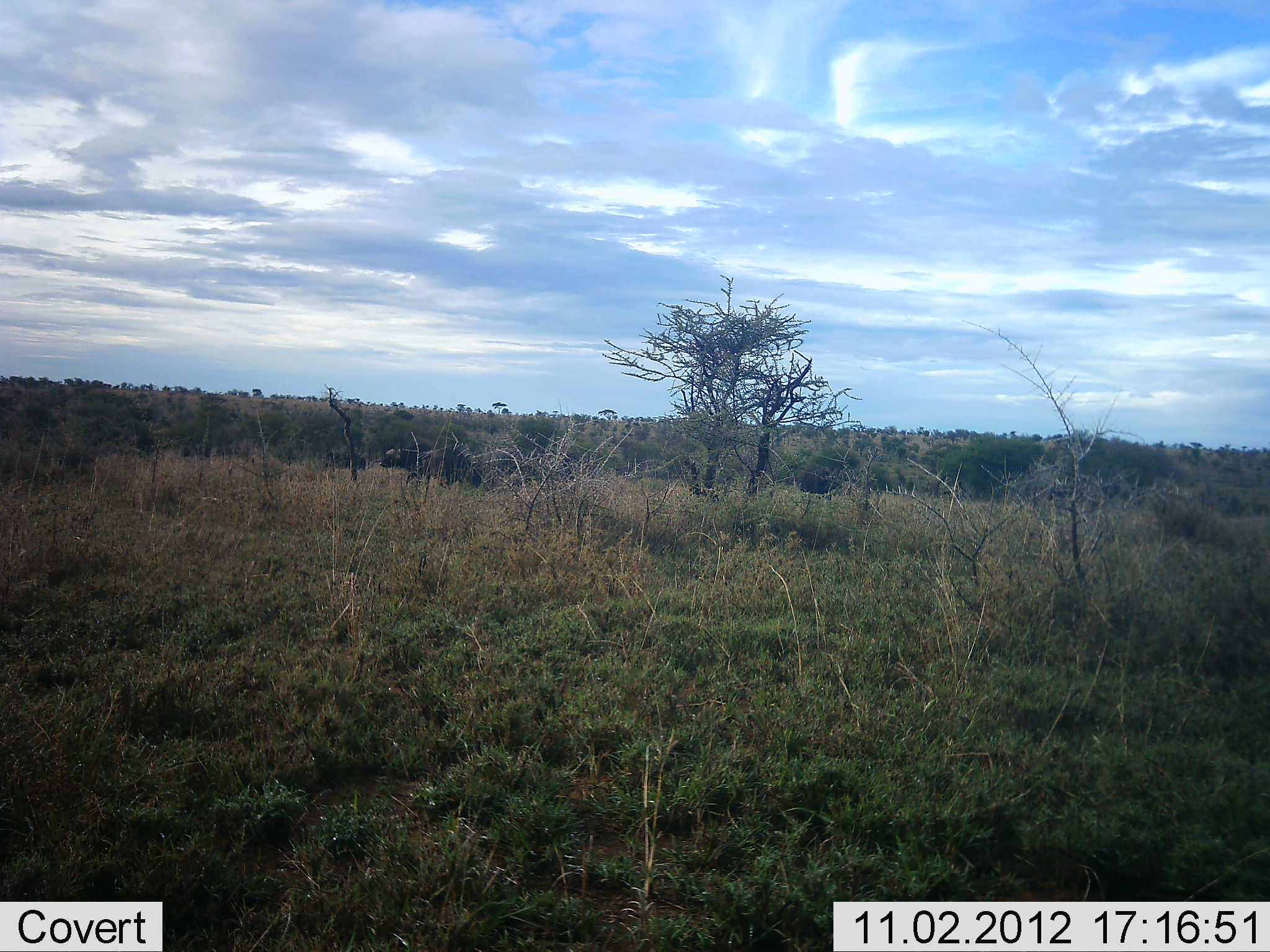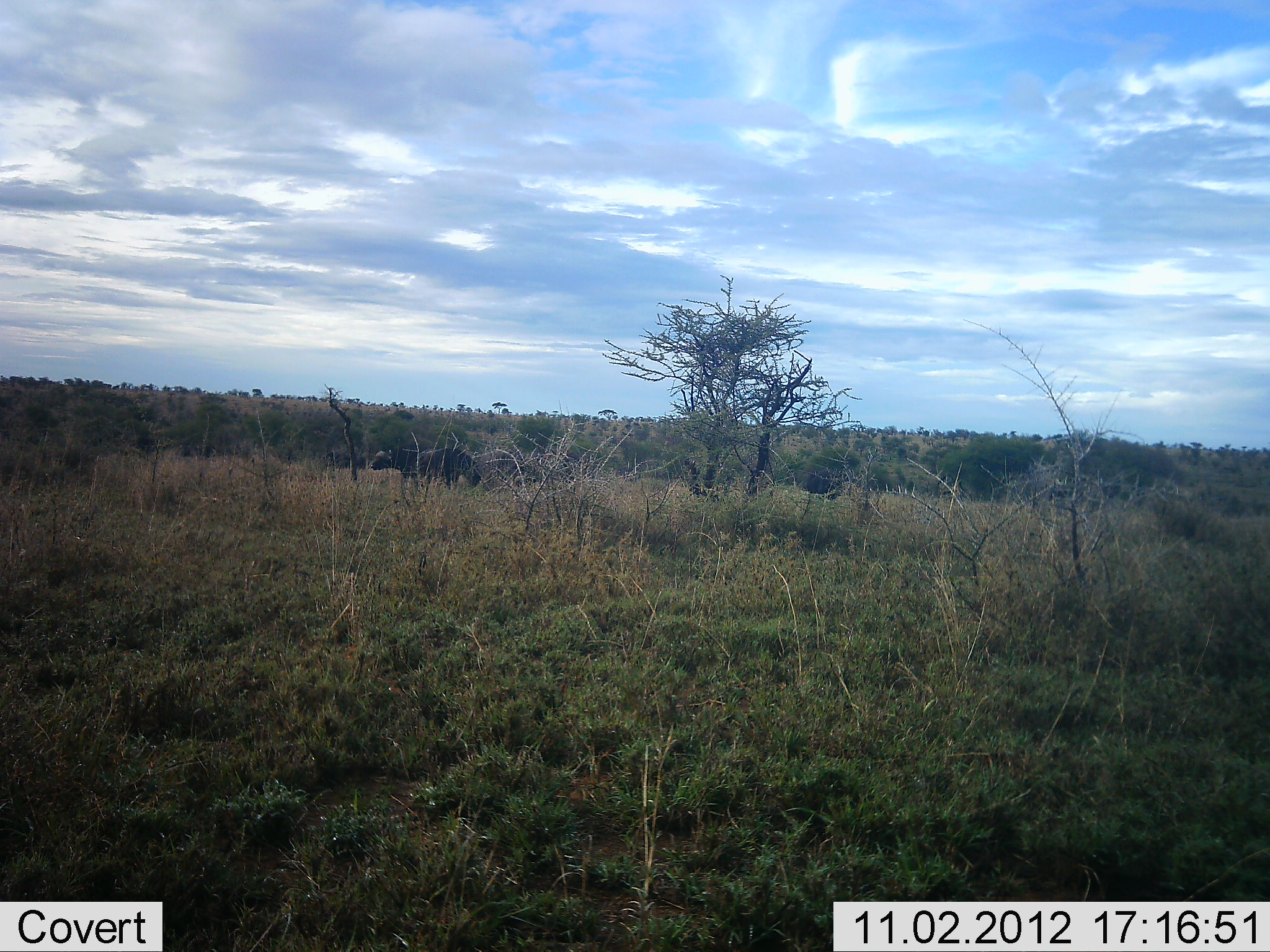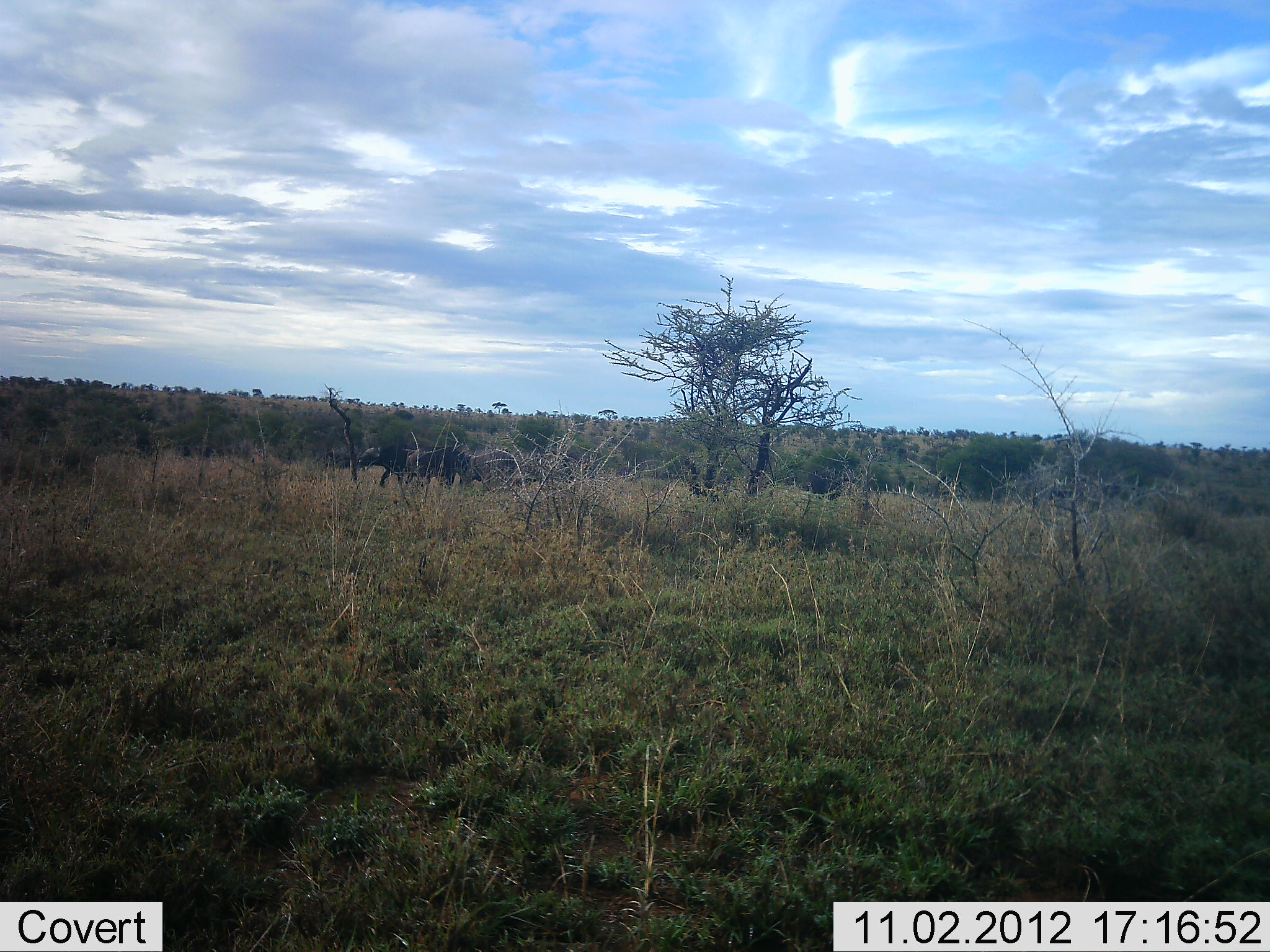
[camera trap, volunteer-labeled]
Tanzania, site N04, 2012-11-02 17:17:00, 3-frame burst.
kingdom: Animalia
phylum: Chordata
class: Mammalia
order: Artiodactyla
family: Bovidae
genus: Syncerus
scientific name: Syncerus caffer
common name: cape buffalo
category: buffalo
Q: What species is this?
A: Buffalo (cape buffalo) (Syncerus caffer).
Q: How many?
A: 3.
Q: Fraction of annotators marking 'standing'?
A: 20%.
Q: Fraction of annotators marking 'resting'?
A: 0%.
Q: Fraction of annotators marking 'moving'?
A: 100%.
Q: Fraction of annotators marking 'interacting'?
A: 0%.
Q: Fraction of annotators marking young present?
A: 0%.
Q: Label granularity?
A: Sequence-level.